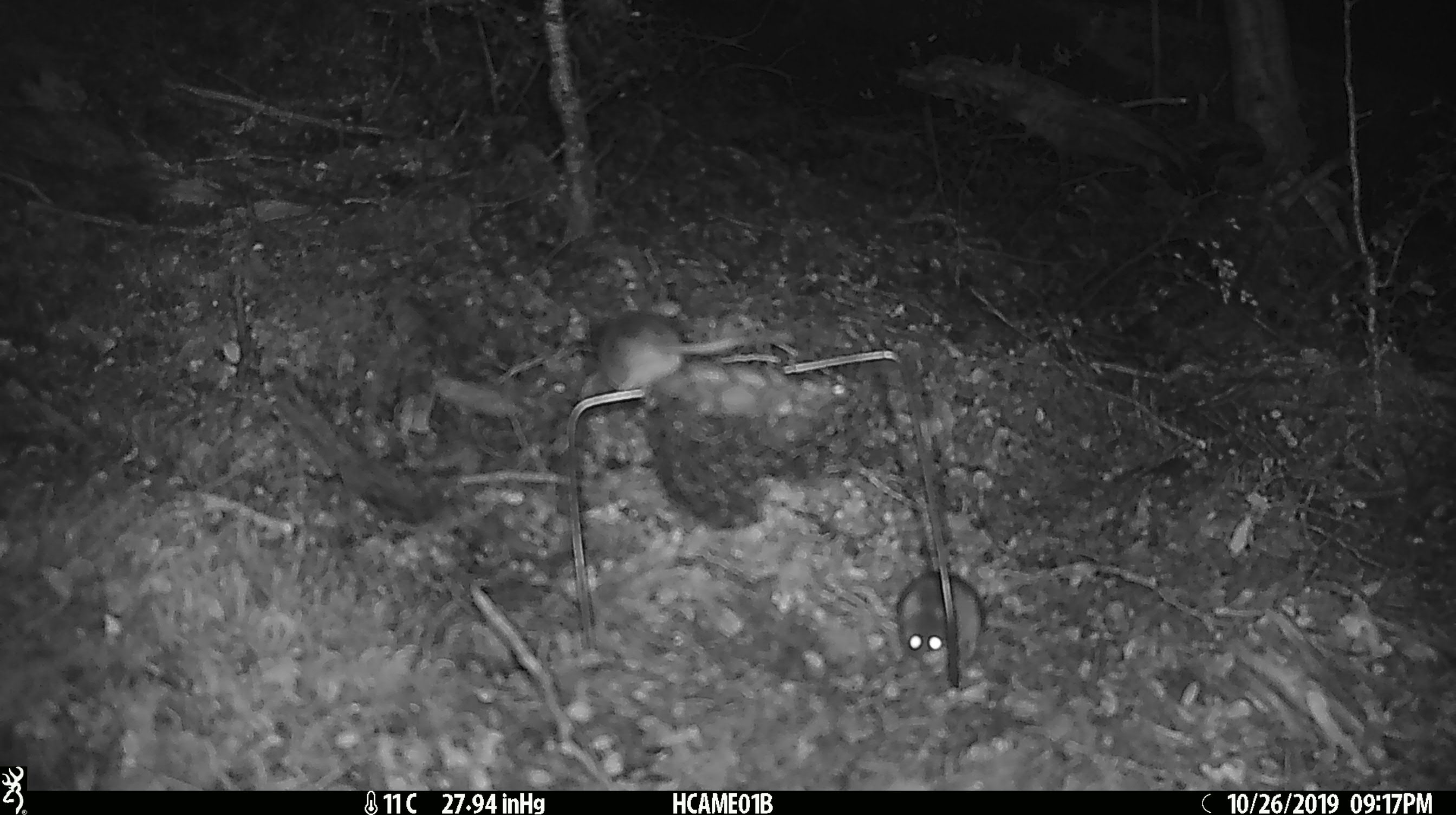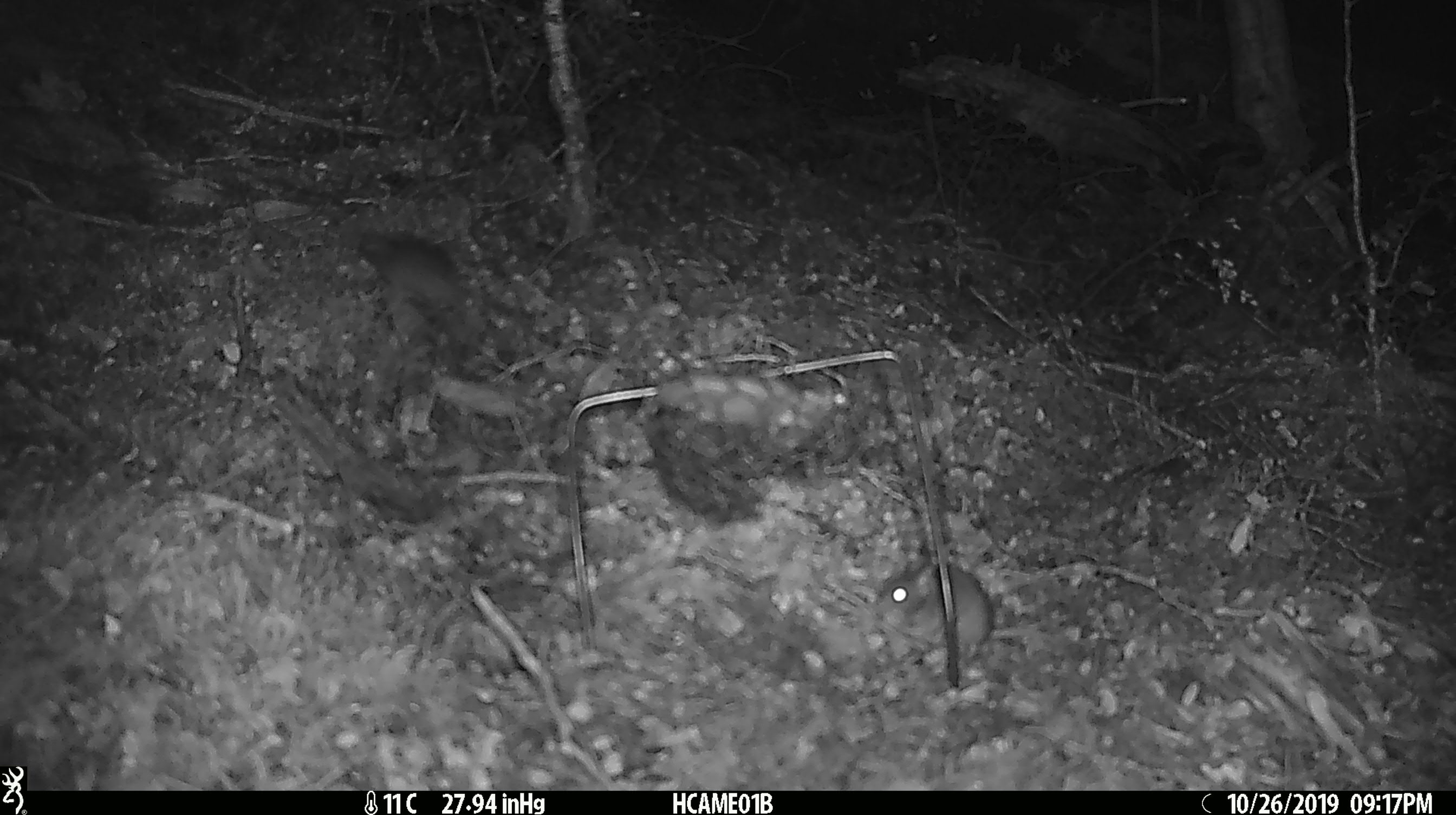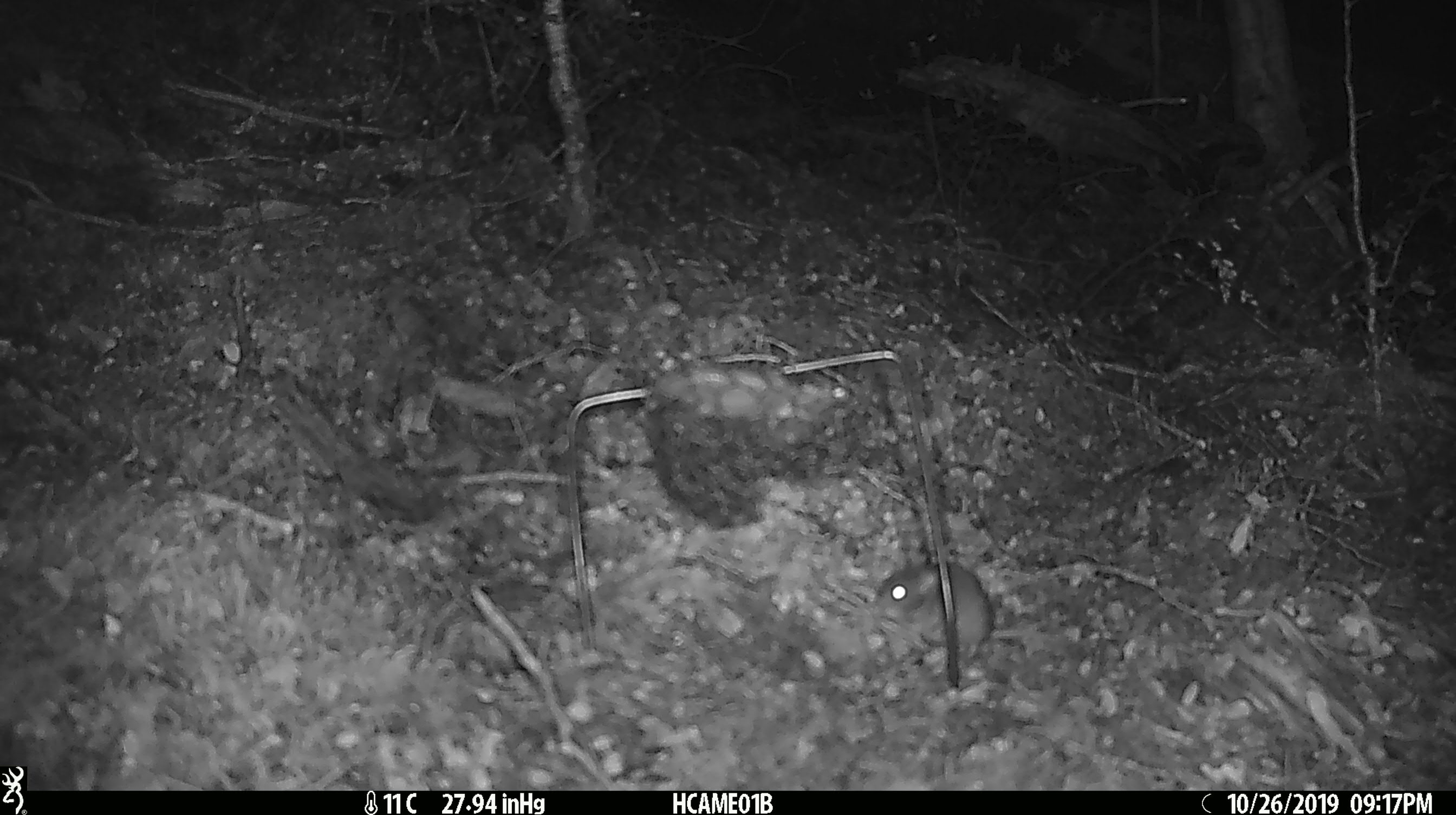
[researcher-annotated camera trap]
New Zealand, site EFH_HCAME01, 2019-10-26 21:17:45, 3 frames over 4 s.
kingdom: Animalia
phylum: Chordata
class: Mammalia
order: Rodentia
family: Muridae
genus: Mus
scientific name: Mus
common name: mouse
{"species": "mouse (Mus)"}